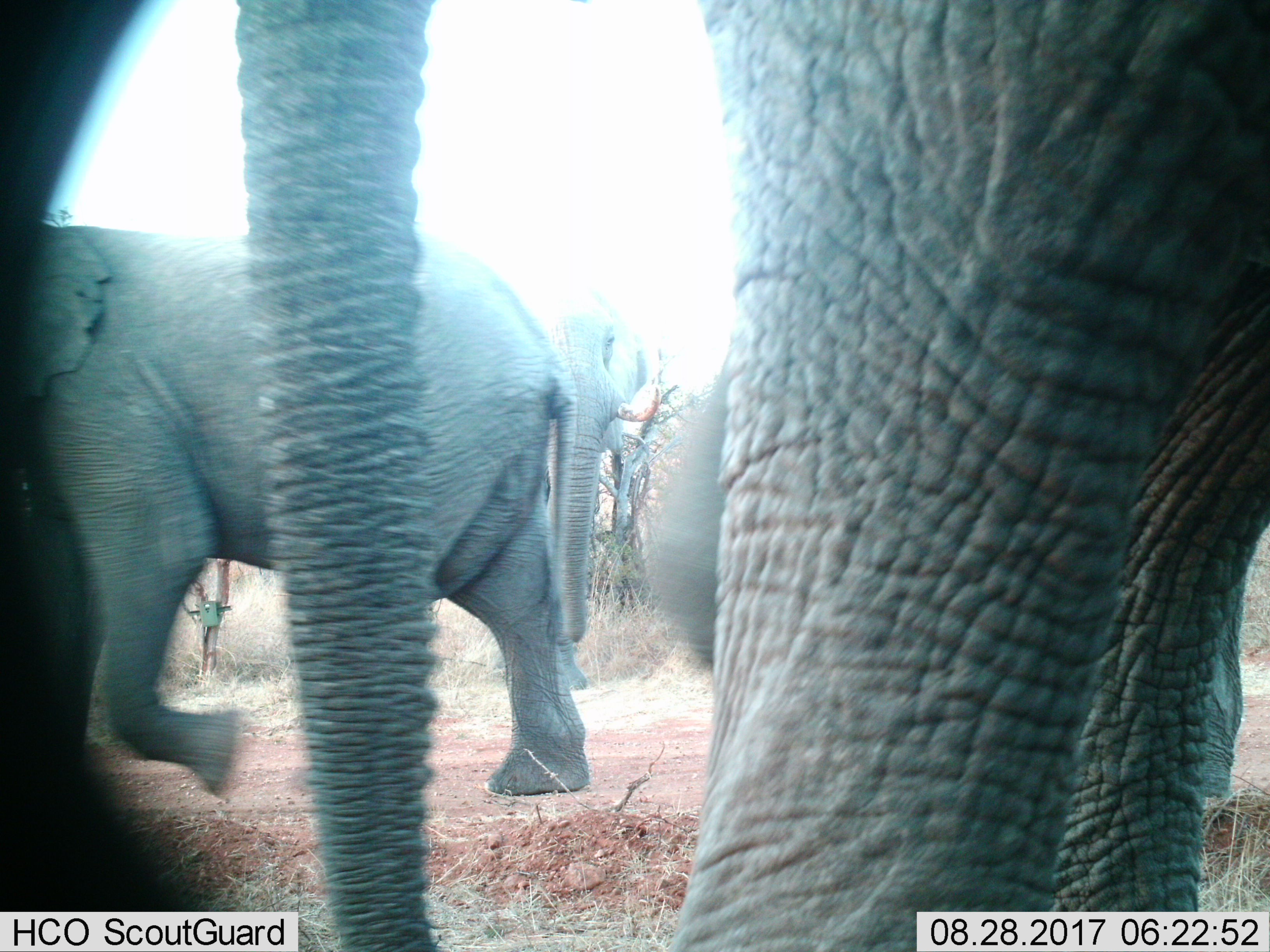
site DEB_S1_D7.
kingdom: Animalia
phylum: Chordata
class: Mammalia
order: Proboscidea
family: Elephantidae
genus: Loxodonta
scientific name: Loxodonta africana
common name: african bush elephant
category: elephant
Elephant (african bush elephant) (Loxodonta africana), count 4. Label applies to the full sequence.